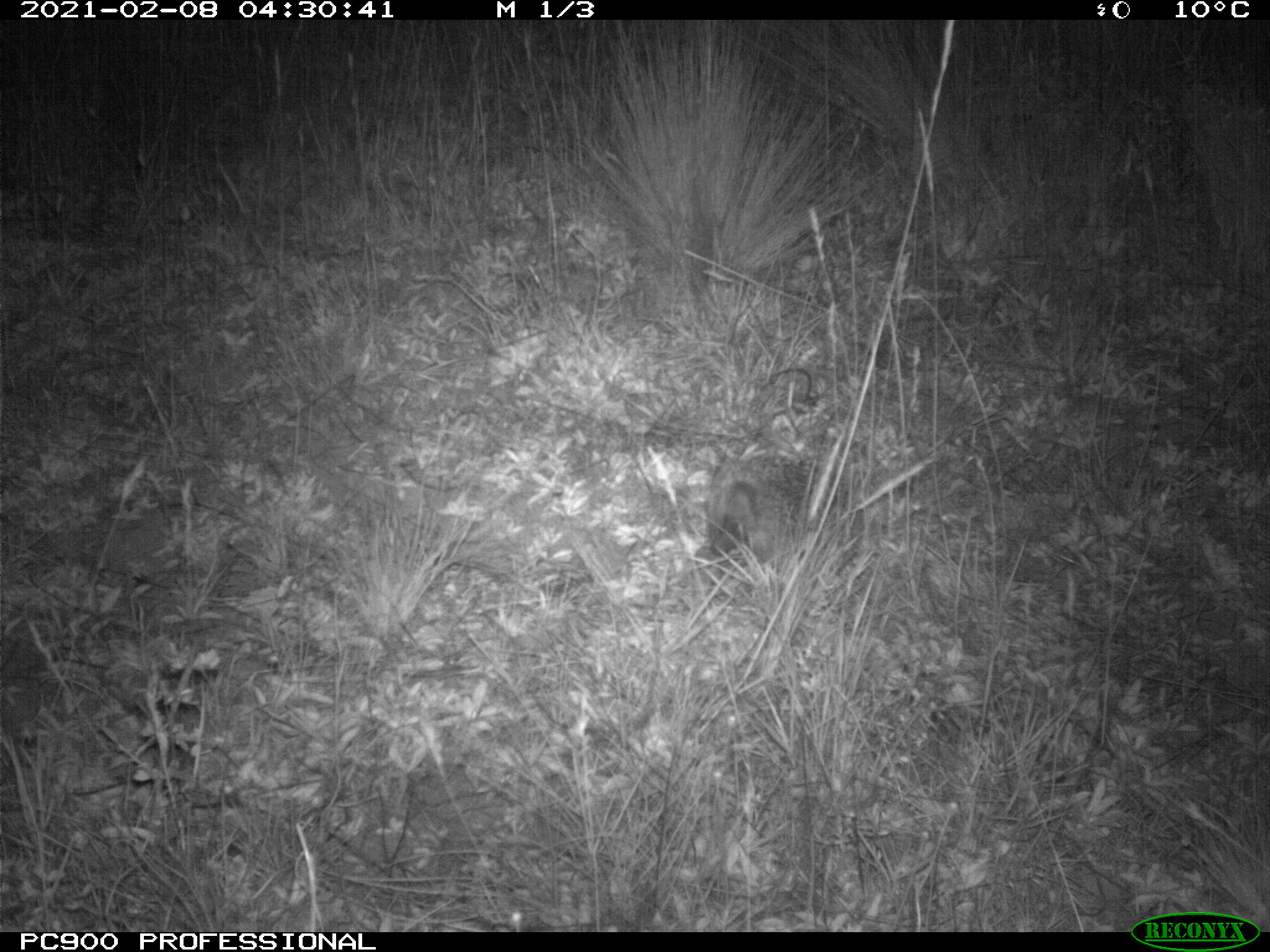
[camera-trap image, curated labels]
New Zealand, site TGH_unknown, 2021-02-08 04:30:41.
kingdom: Animalia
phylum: Chordata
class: Mammalia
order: Eulipotyphla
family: Erinaceidae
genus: Erinaceus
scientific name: Erinaceus europaeus europaeus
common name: european hedgehog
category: hedgehog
Hedgehog (european hedgehog) (Erinaceus europaeus europaeus).